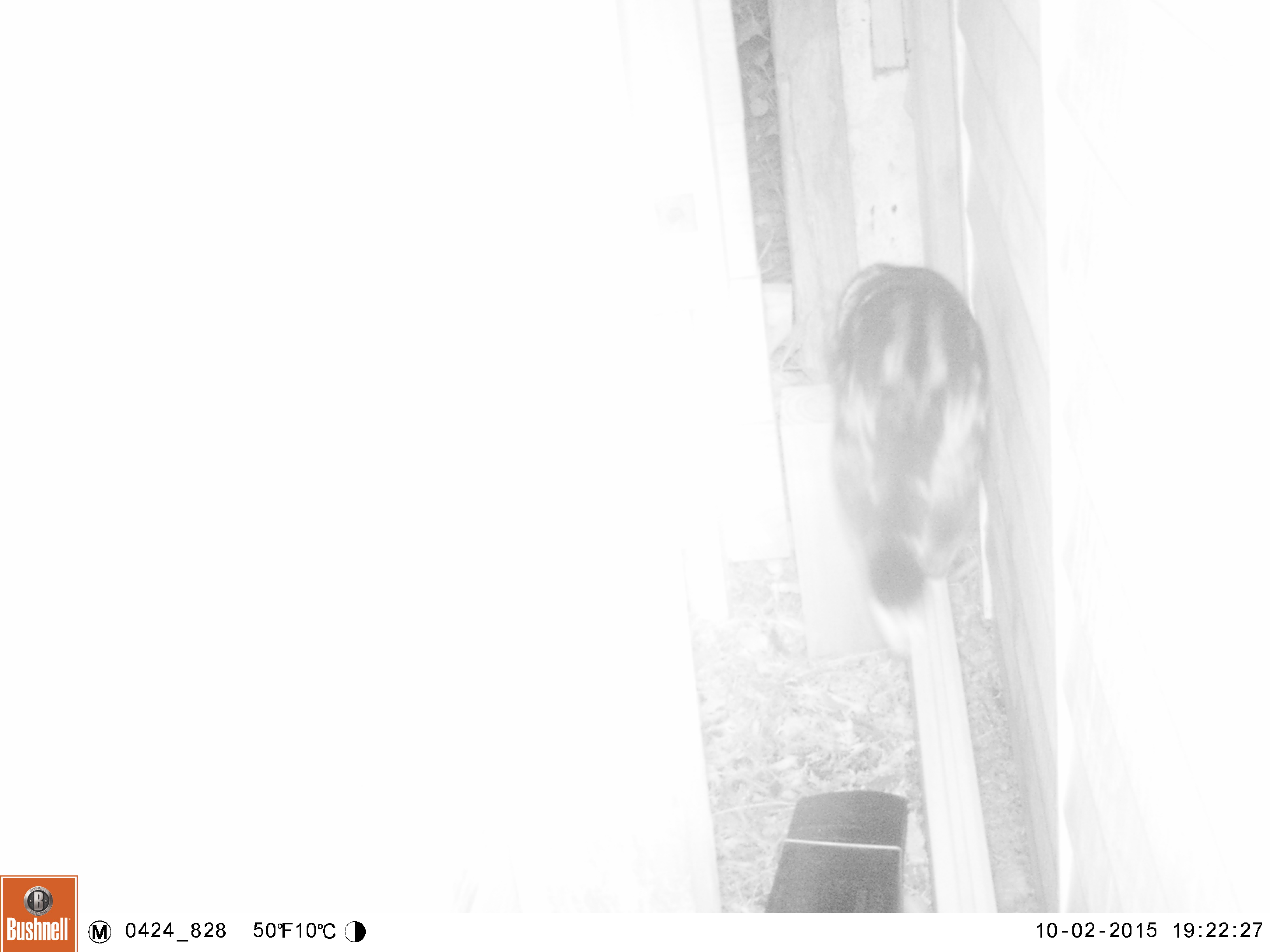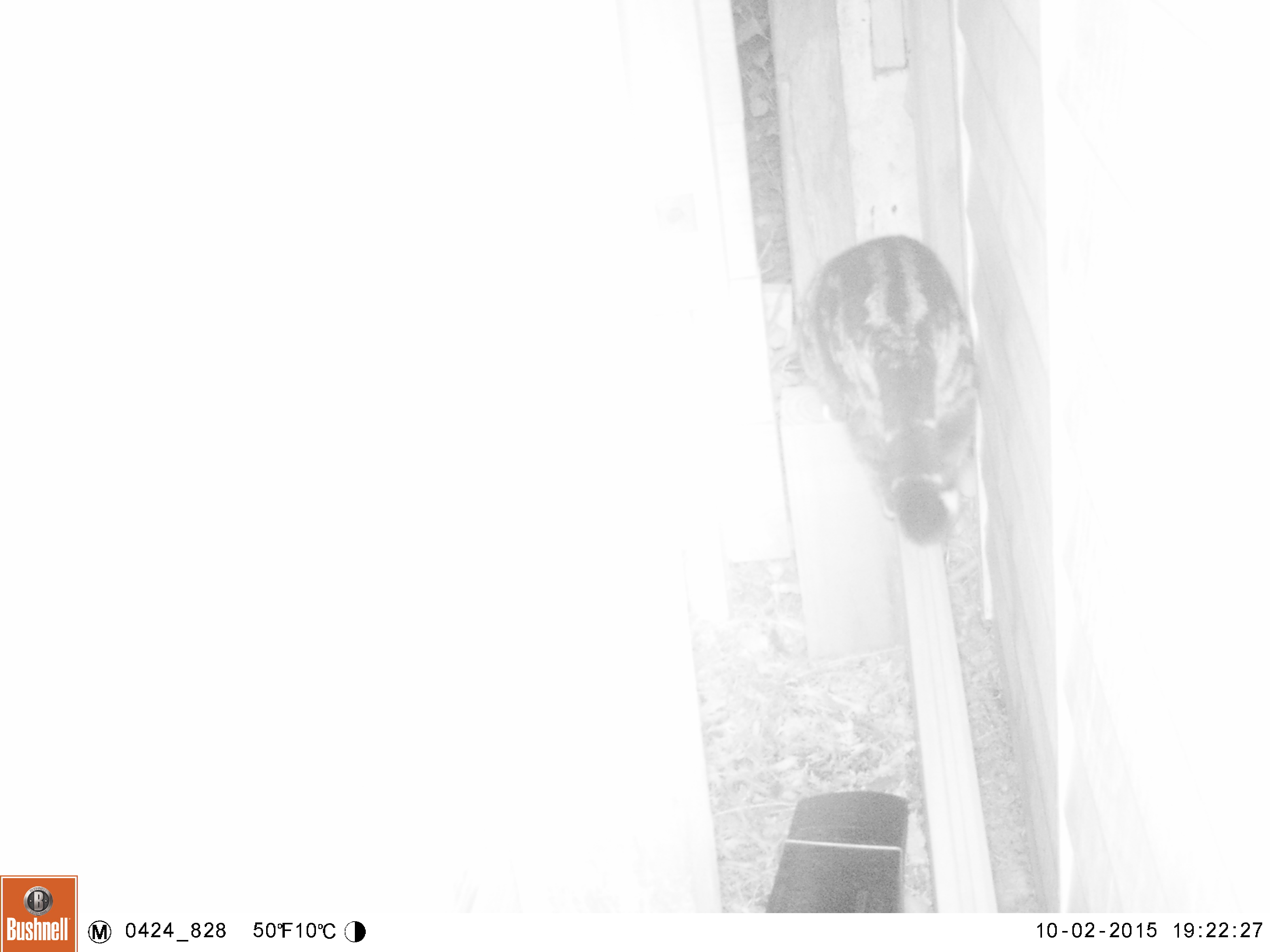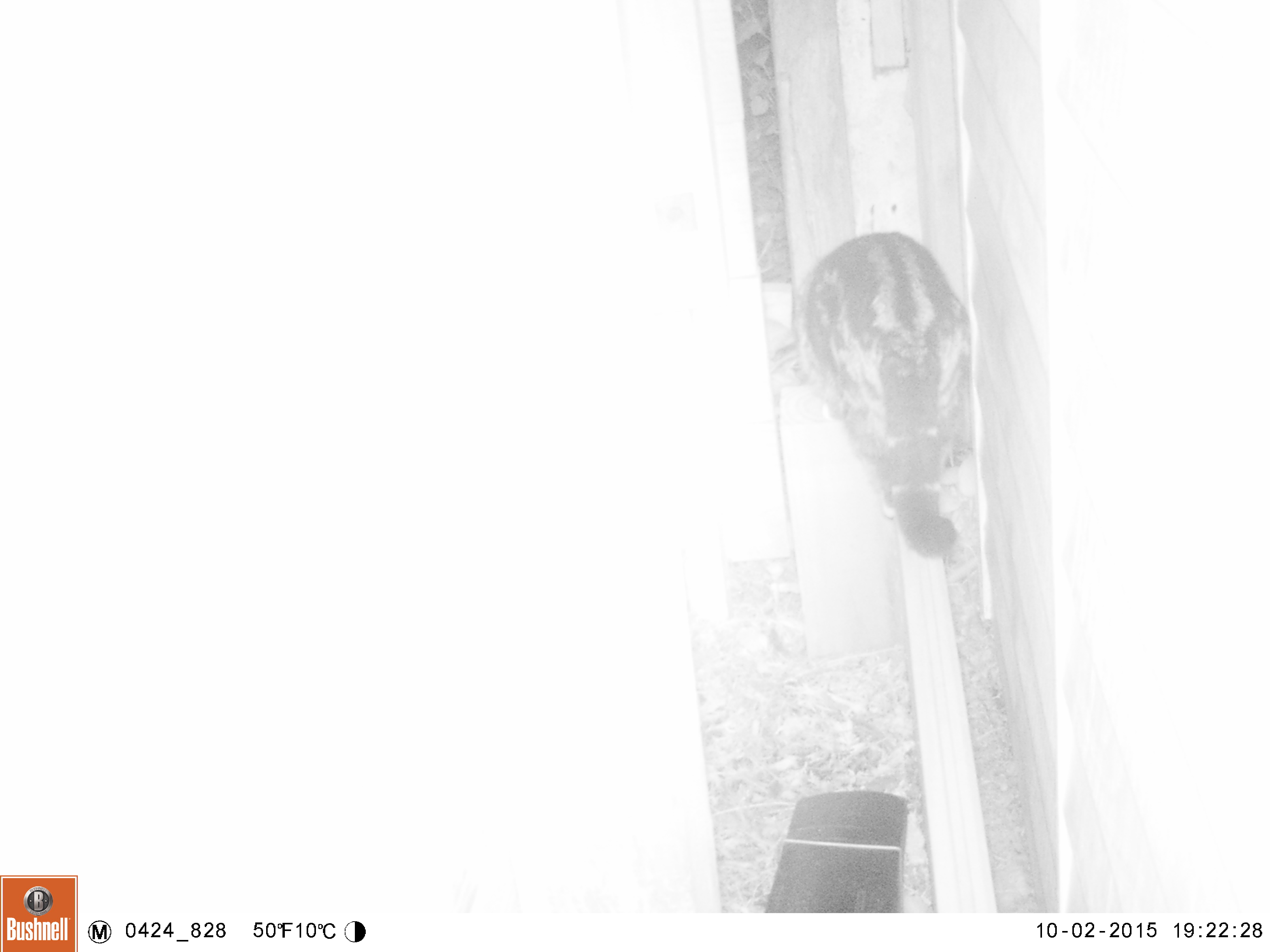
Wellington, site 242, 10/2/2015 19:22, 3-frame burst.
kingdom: Animalia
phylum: Chordata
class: Mammalia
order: Carnivora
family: Felidae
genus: Felis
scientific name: Felis catus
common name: cat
Cat (Felis catus).